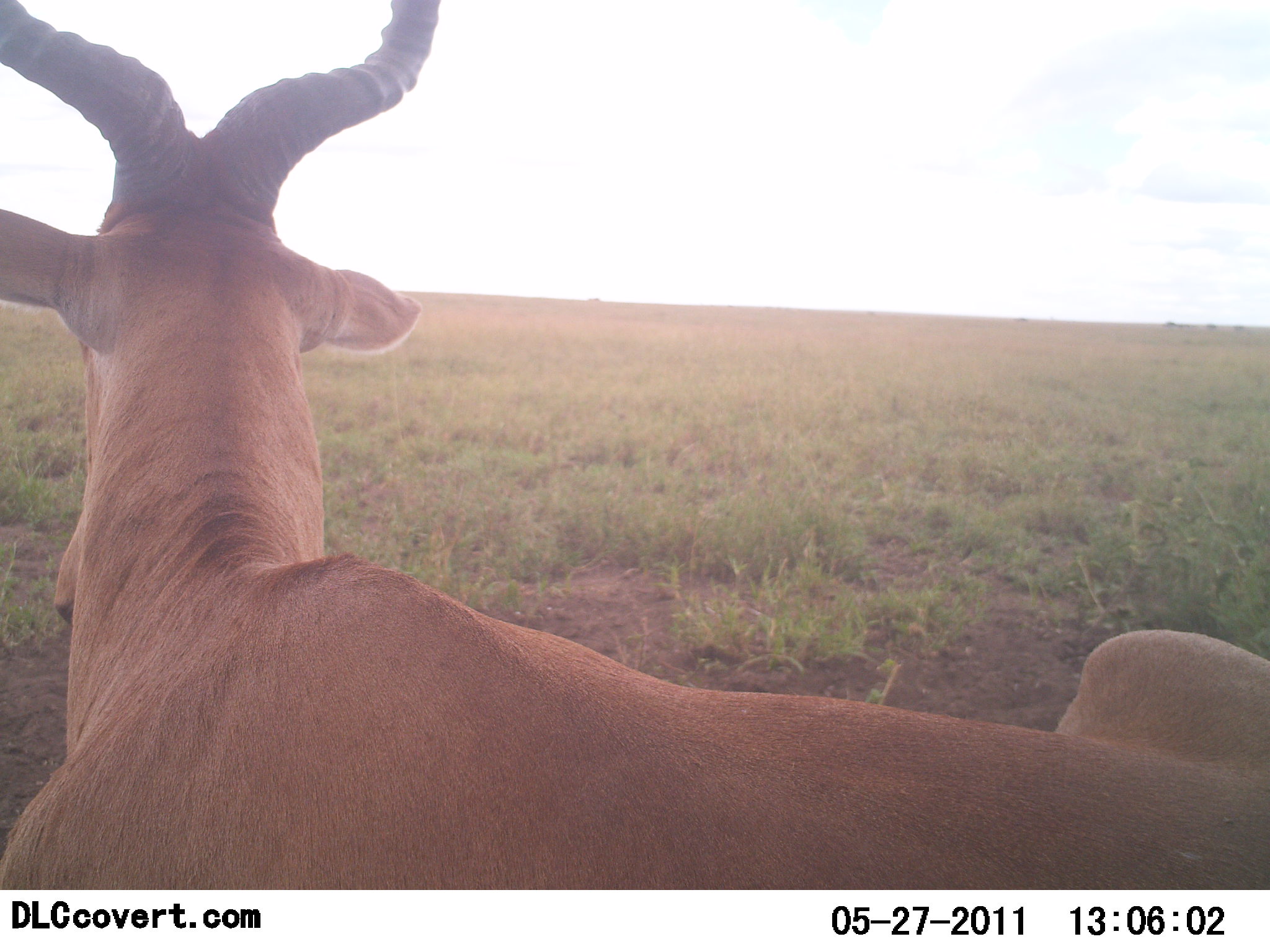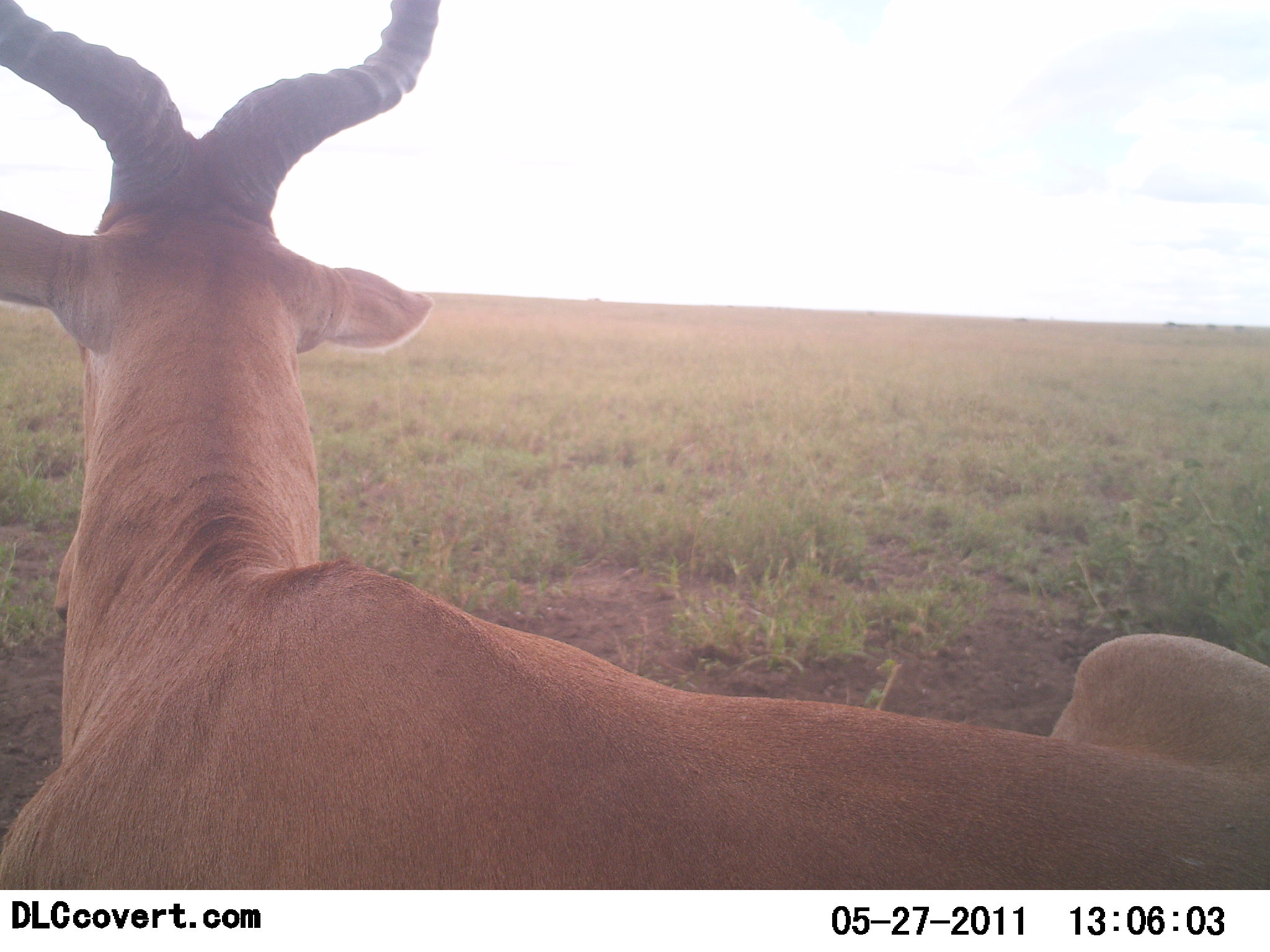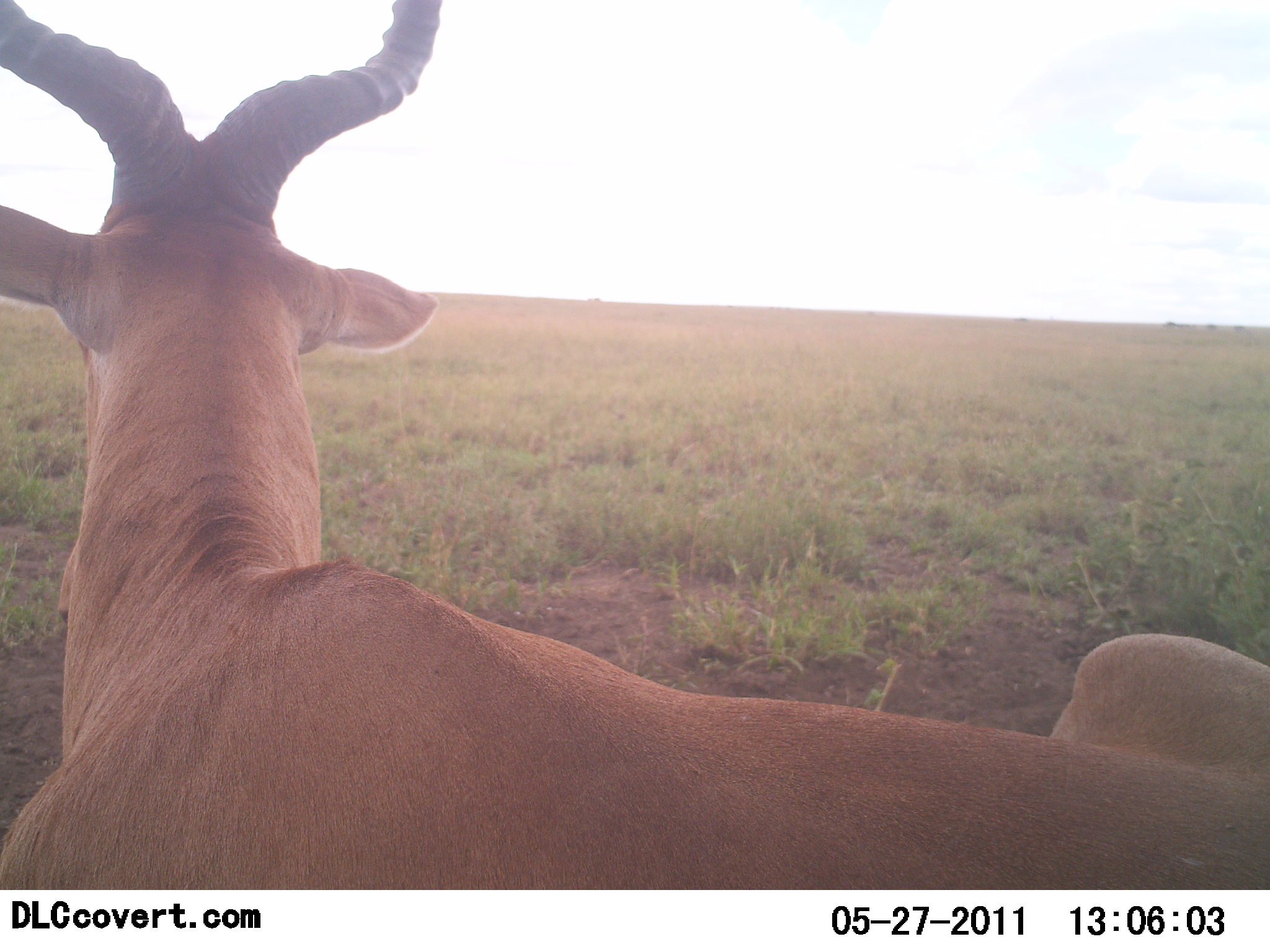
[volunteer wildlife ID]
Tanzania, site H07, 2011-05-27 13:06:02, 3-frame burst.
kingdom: Animalia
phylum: Chordata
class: Mammalia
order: Artiodactyla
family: Bovidae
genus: Alcelaphus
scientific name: Alcelaphus buselaphus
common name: hartebeest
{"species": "hartebeest (Alcelaphus buselaphus)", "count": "1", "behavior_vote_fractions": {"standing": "8%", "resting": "92%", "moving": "0%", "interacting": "0%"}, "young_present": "0%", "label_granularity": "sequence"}